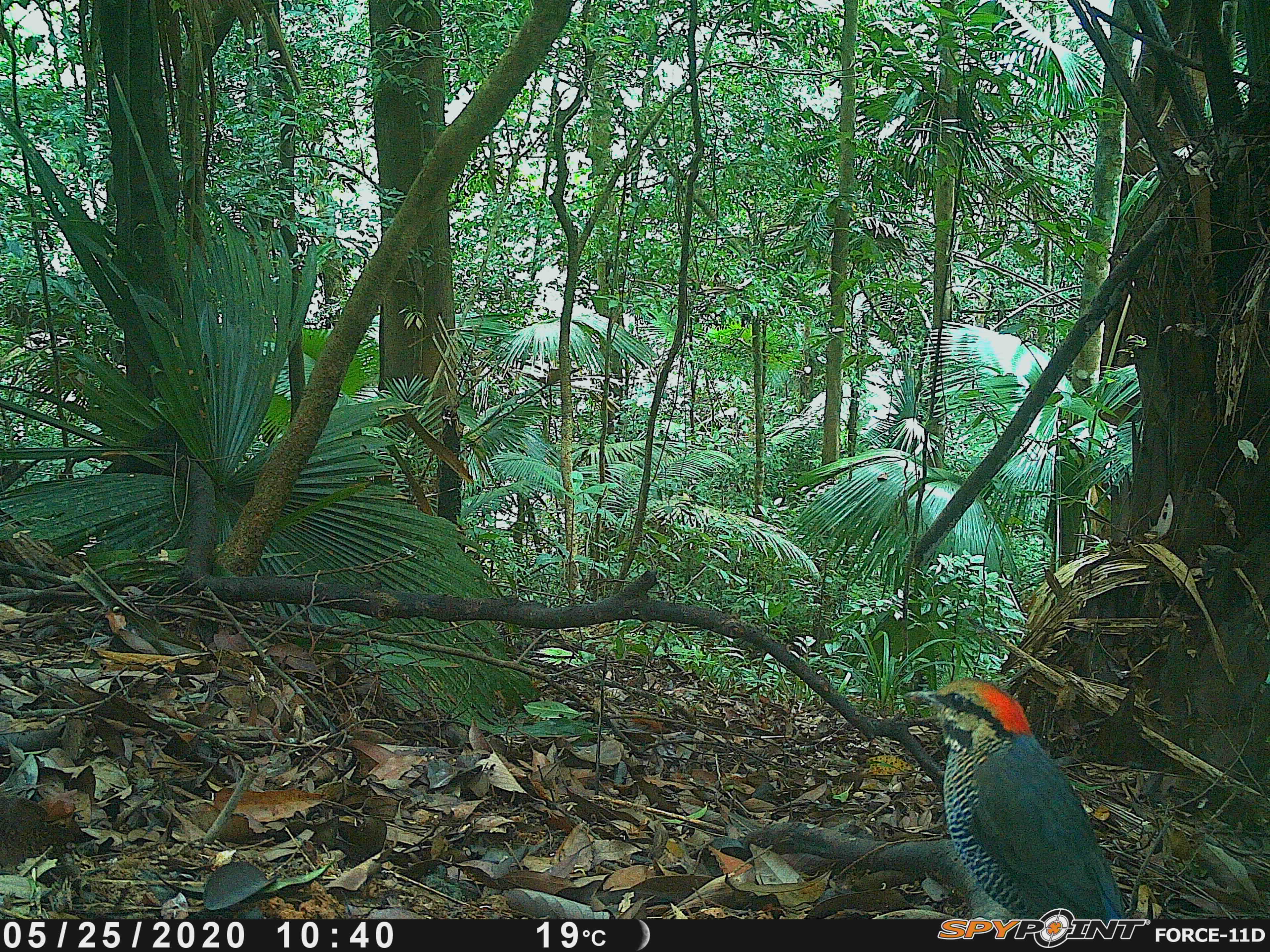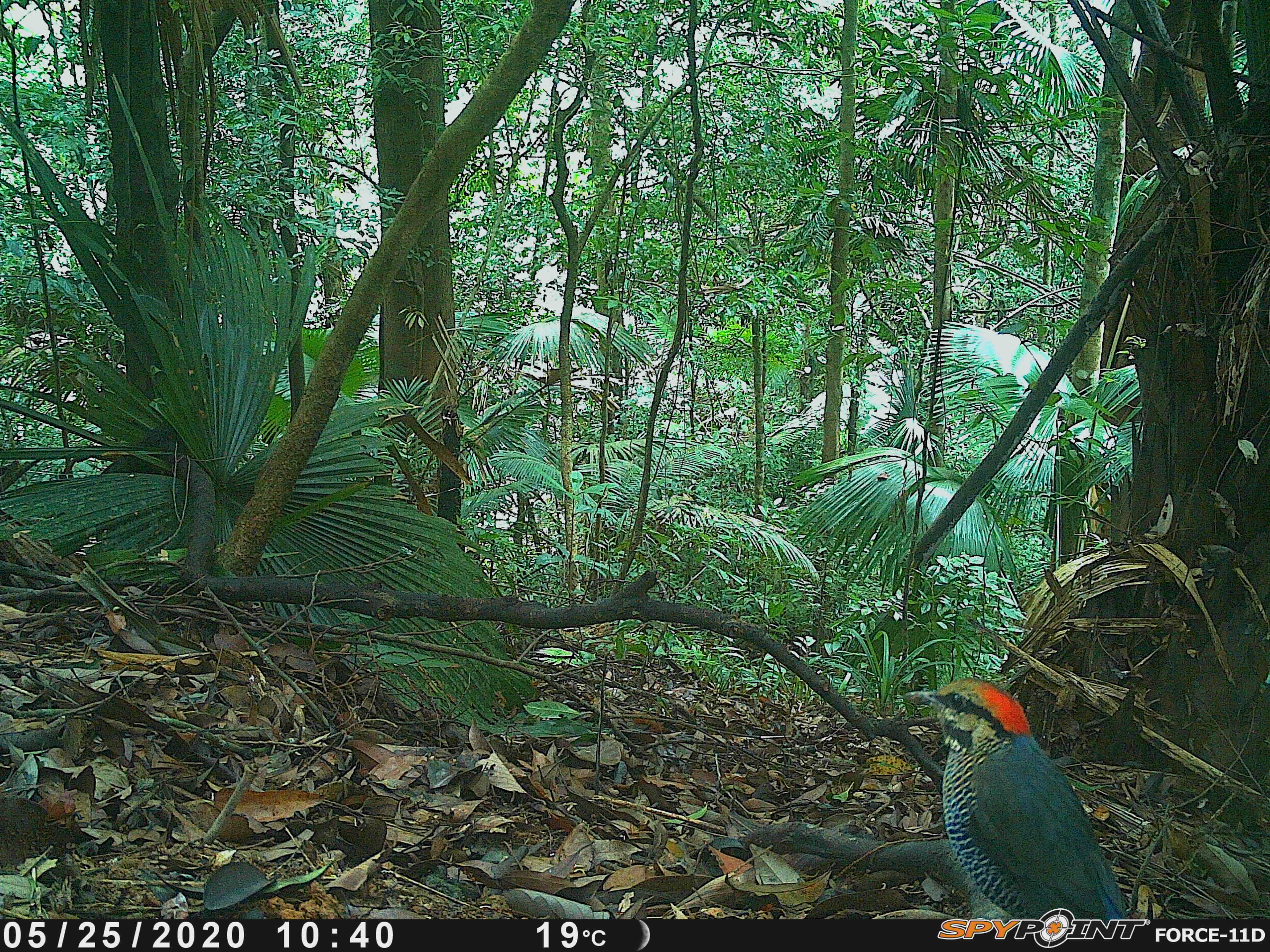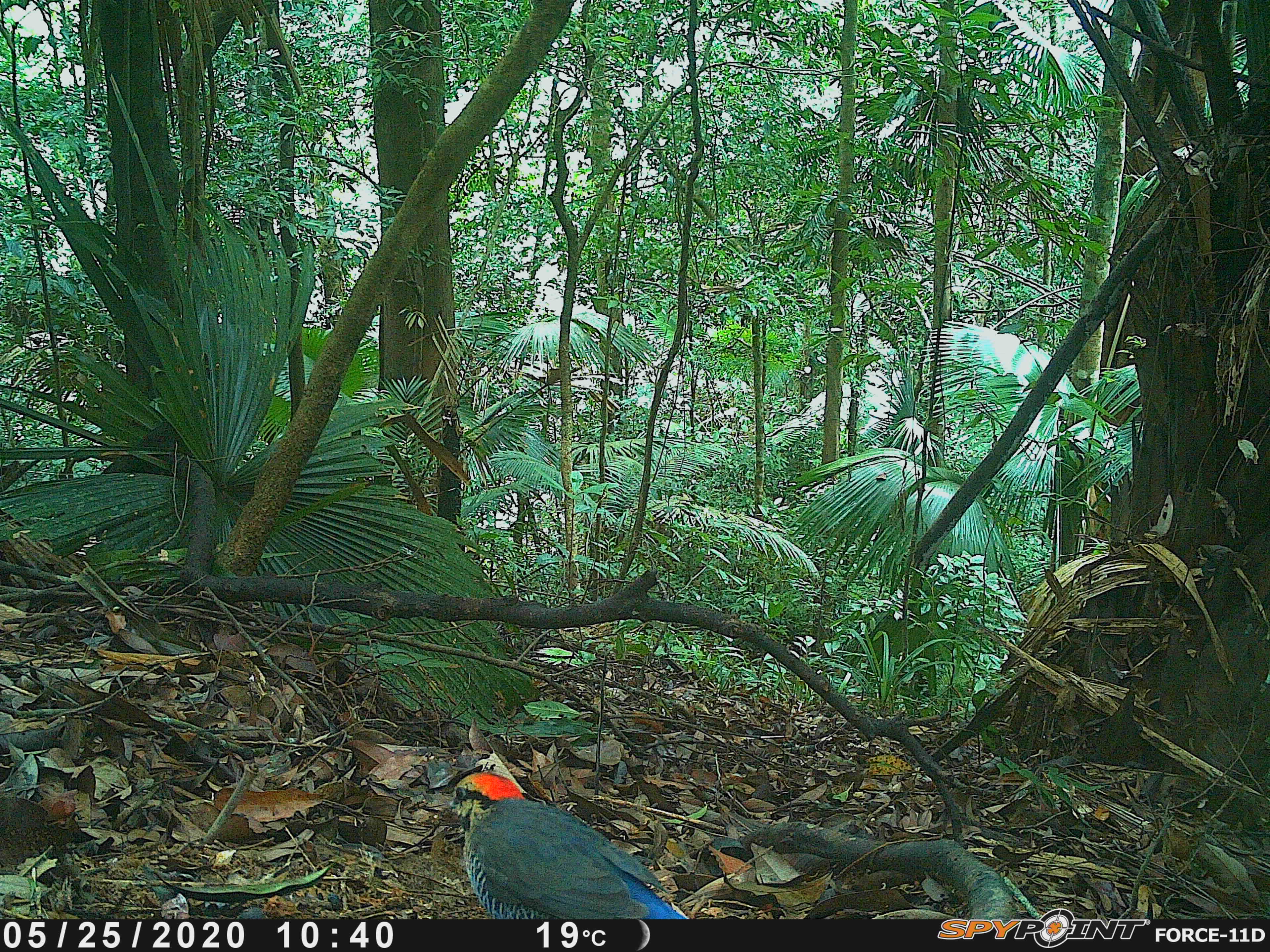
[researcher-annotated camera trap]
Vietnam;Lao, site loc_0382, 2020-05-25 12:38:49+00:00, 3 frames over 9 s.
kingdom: Animalia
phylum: Chordata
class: Aves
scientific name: Aves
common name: bird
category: unidentified bird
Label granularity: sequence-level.